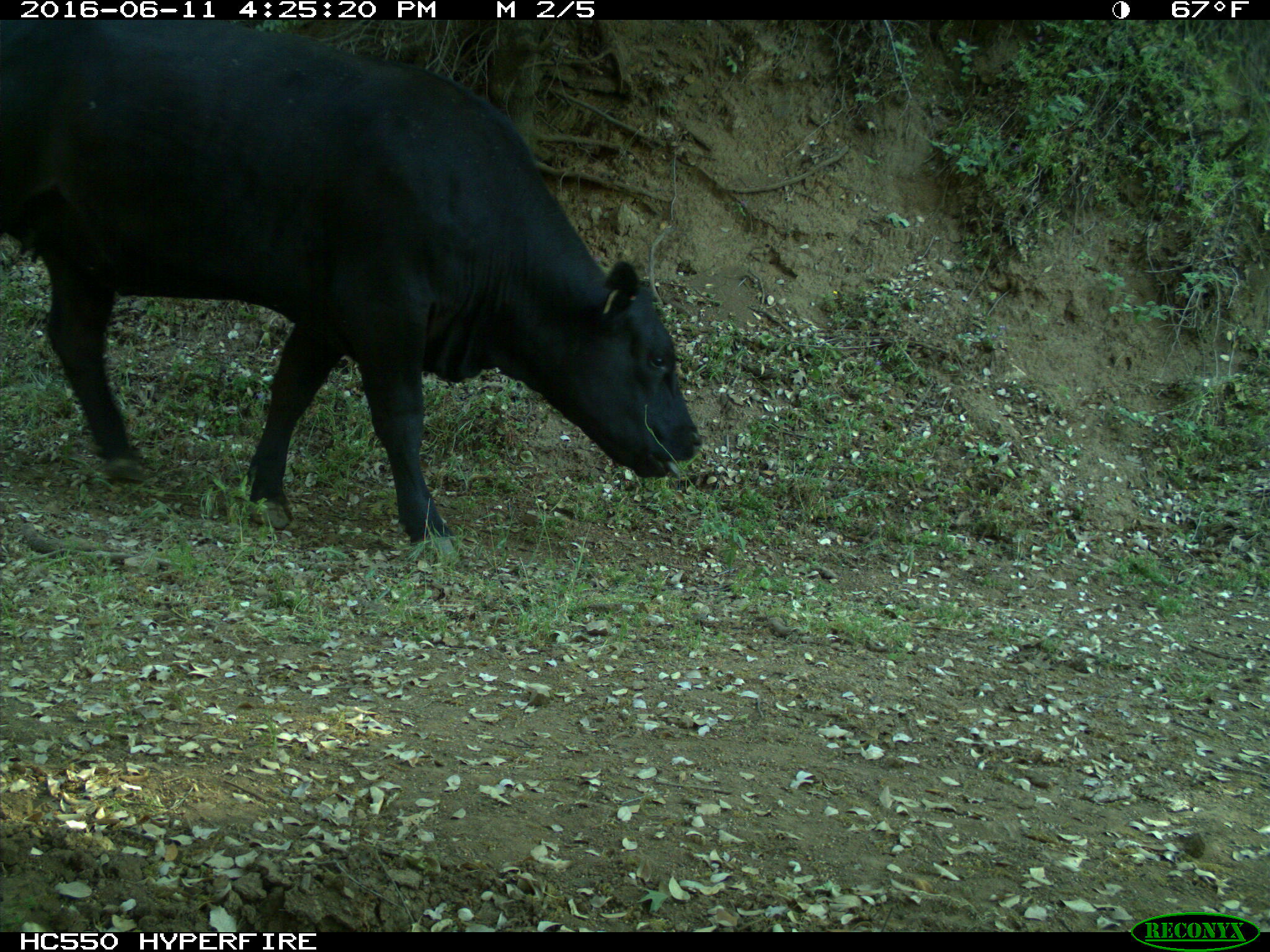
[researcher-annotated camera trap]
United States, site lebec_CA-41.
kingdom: Animalia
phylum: Chordata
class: Mammalia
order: Artiodactyla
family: Bovidae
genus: Bos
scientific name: Bos taurus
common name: domestic cow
Bos taurus (domestic cow).